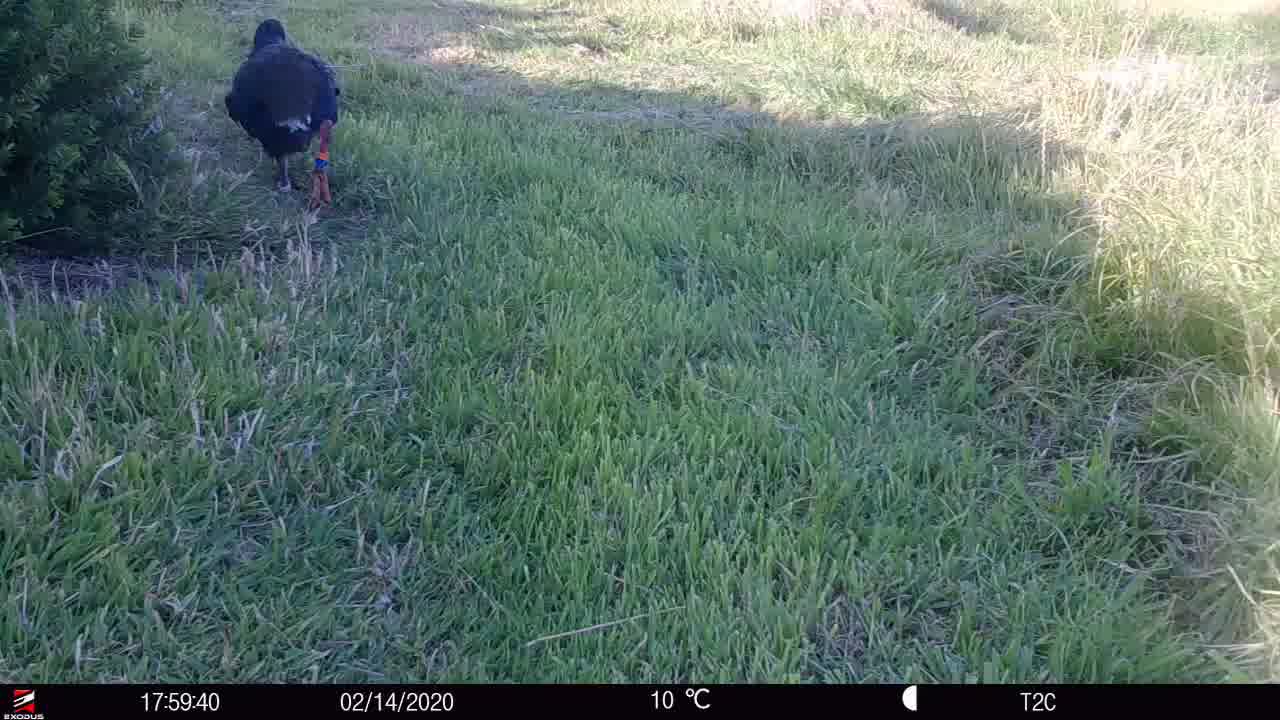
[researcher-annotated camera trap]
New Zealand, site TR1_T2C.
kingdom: Animalia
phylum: Chordata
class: Aves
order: Gruiformes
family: Rallidae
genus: Porphyrio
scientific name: Porphyrio mantelli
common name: takahe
Takahe (Porphyrio mantelli).